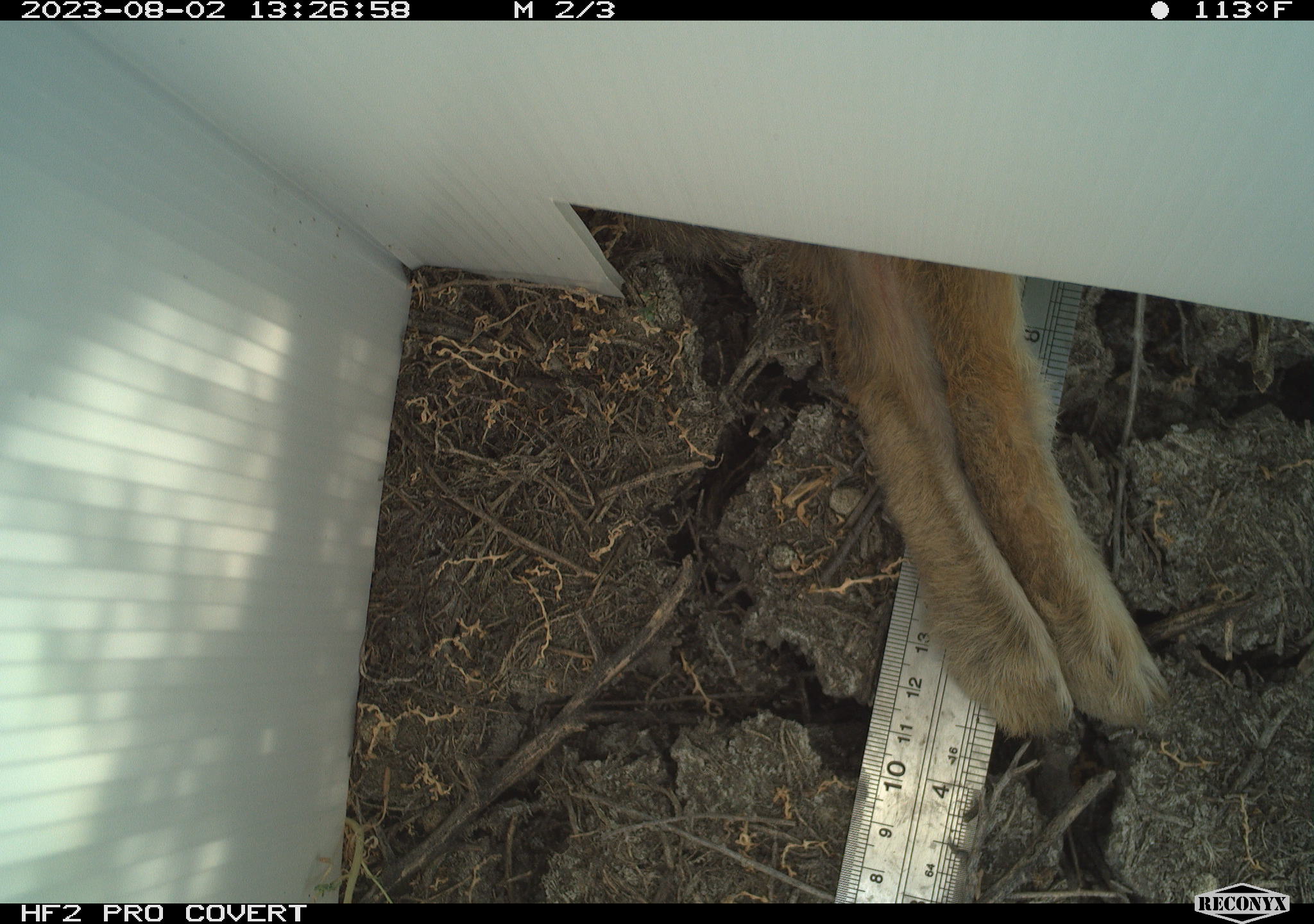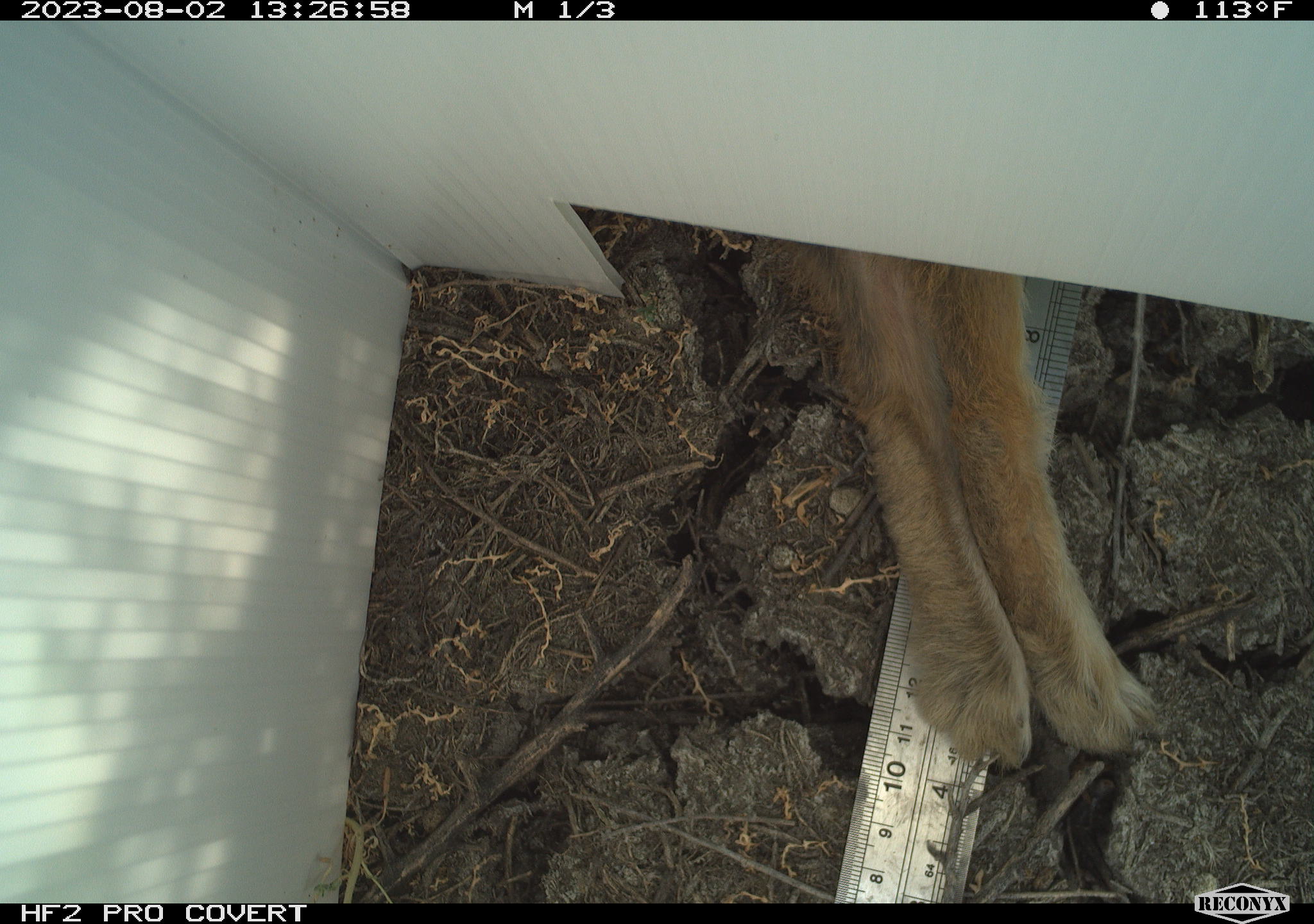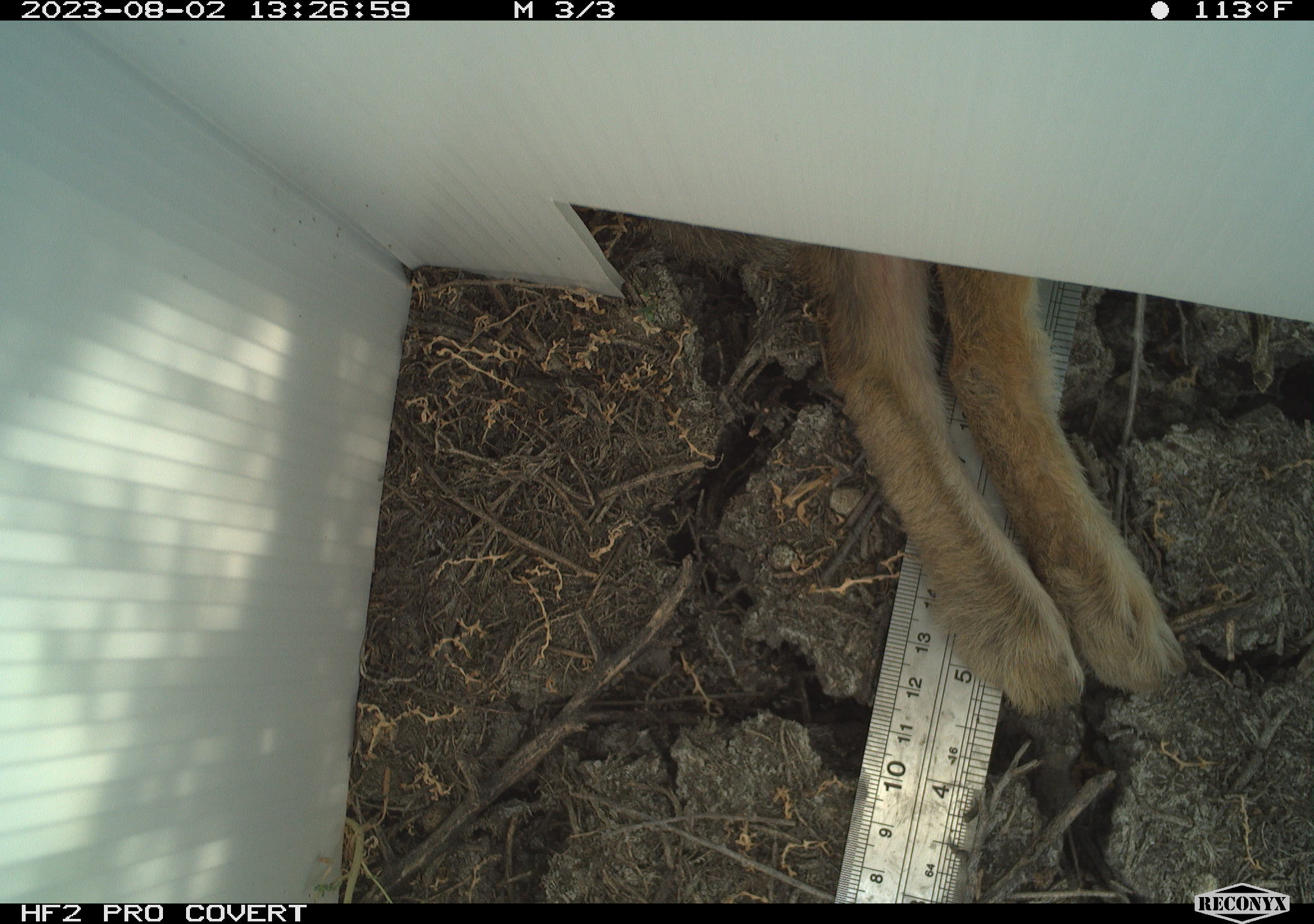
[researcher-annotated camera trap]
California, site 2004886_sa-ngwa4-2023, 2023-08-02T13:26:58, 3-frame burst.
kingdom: Animalia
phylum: Chordata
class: Mammalia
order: Lagomorpha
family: Leporidae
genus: Sylvilagus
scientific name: Sylvilagus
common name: cottontail rabbits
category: sylvilagus species